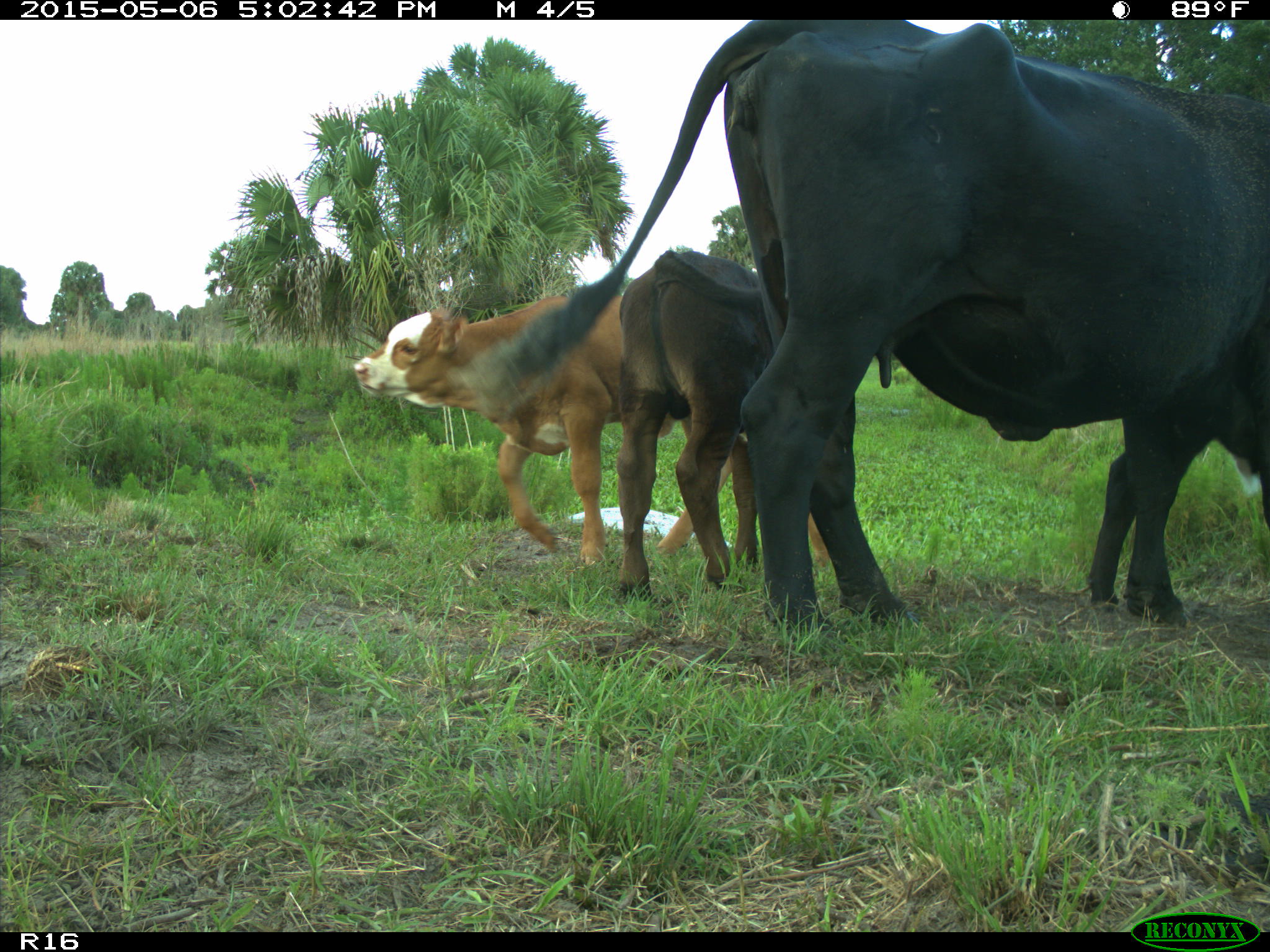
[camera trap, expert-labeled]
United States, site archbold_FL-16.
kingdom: Animalia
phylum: Chordata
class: Mammalia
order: Artiodactyla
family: Bovidae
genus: Bos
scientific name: Bos taurus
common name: domestic cow